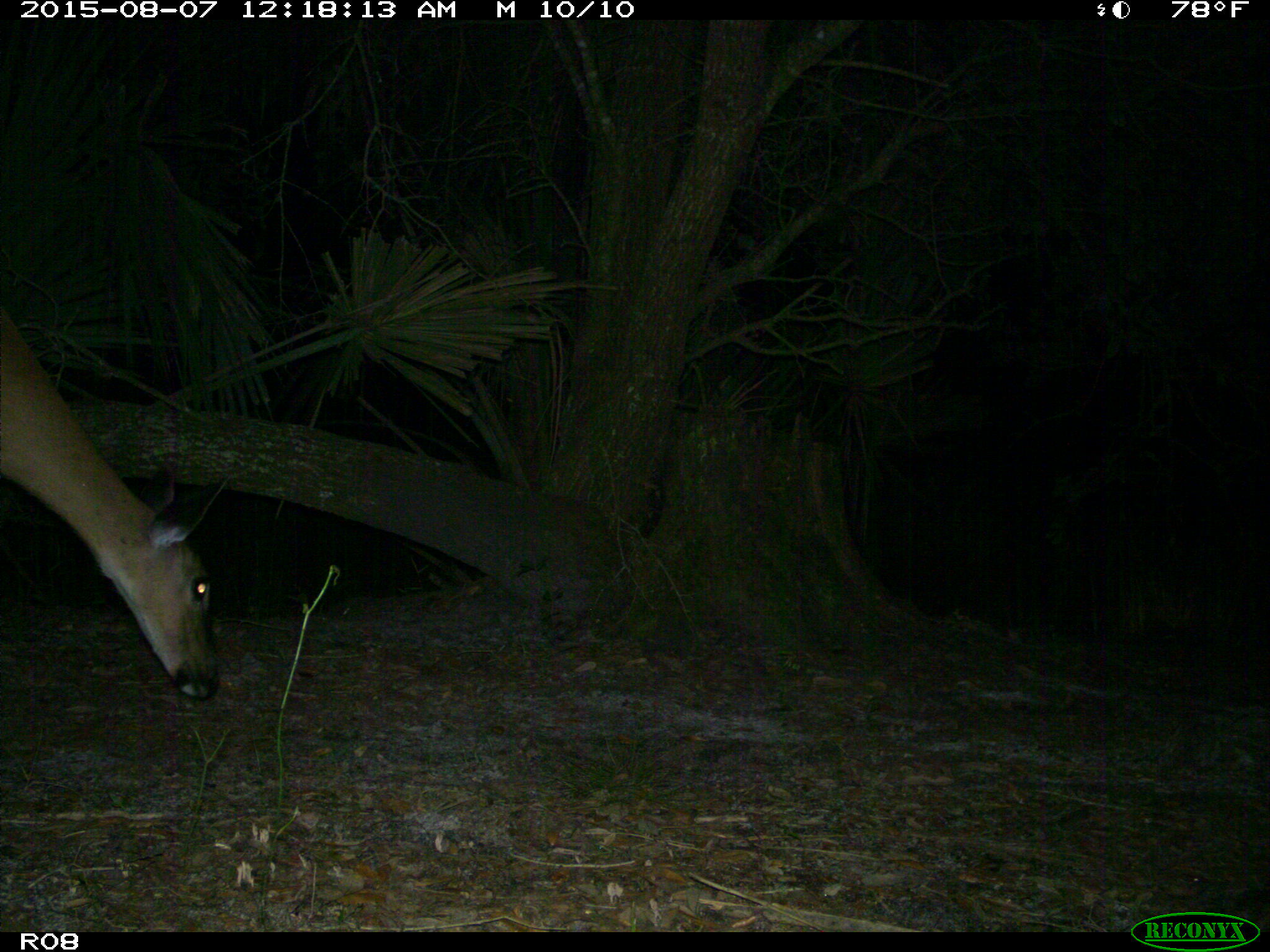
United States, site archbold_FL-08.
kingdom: Animalia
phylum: Chordata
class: Mammalia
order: Artiodactyla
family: Cervidae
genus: Odocoileus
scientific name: Odocoileus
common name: deer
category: unidentified deer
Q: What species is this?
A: Unidentified deer (deer) (Odocoileus).